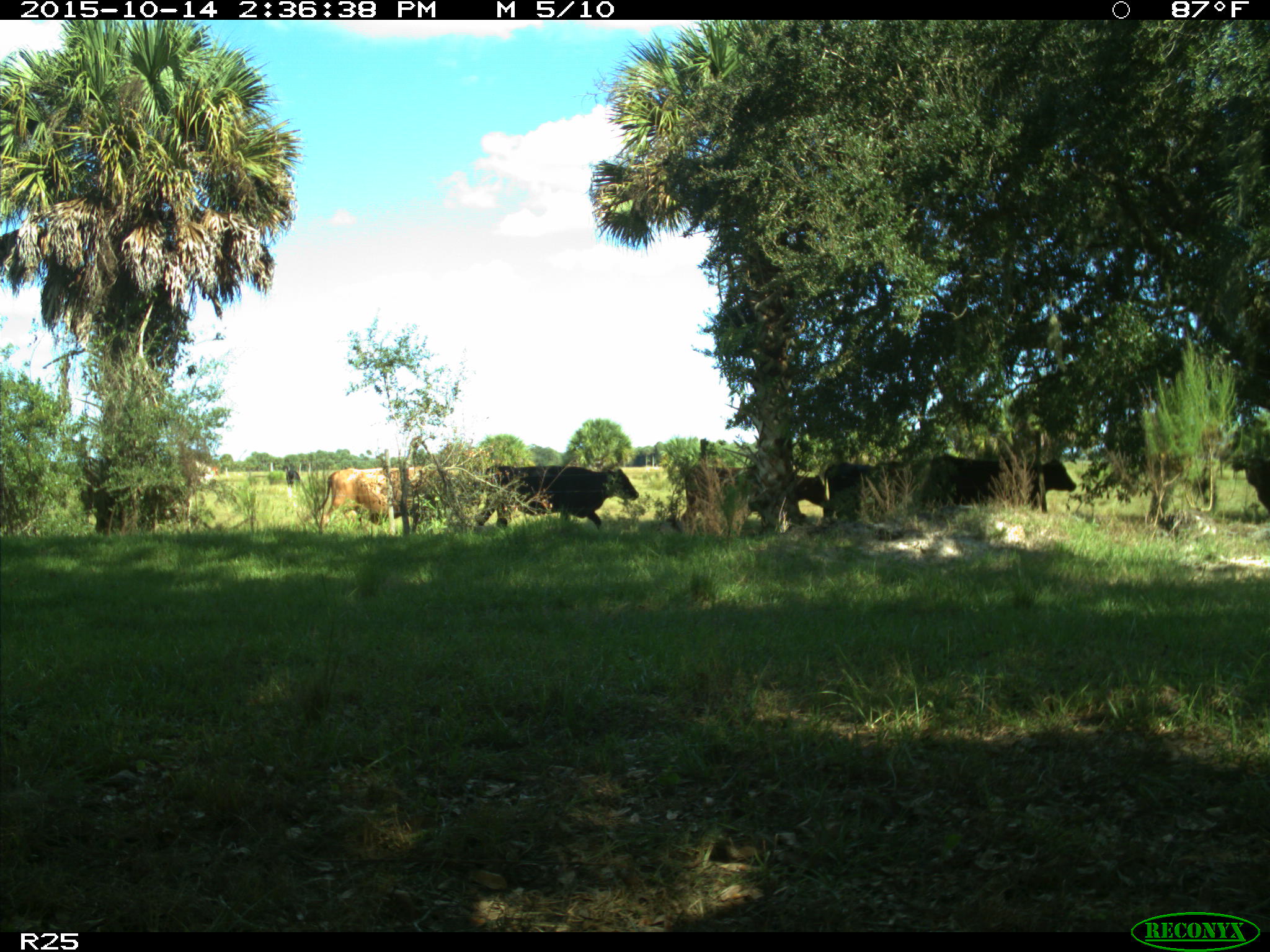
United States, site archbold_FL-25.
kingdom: Animalia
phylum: Chordata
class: Mammalia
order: Artiodactyla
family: Bovidae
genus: Bos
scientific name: Bos taurus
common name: domestic cow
Bos taurus (domestic cow).